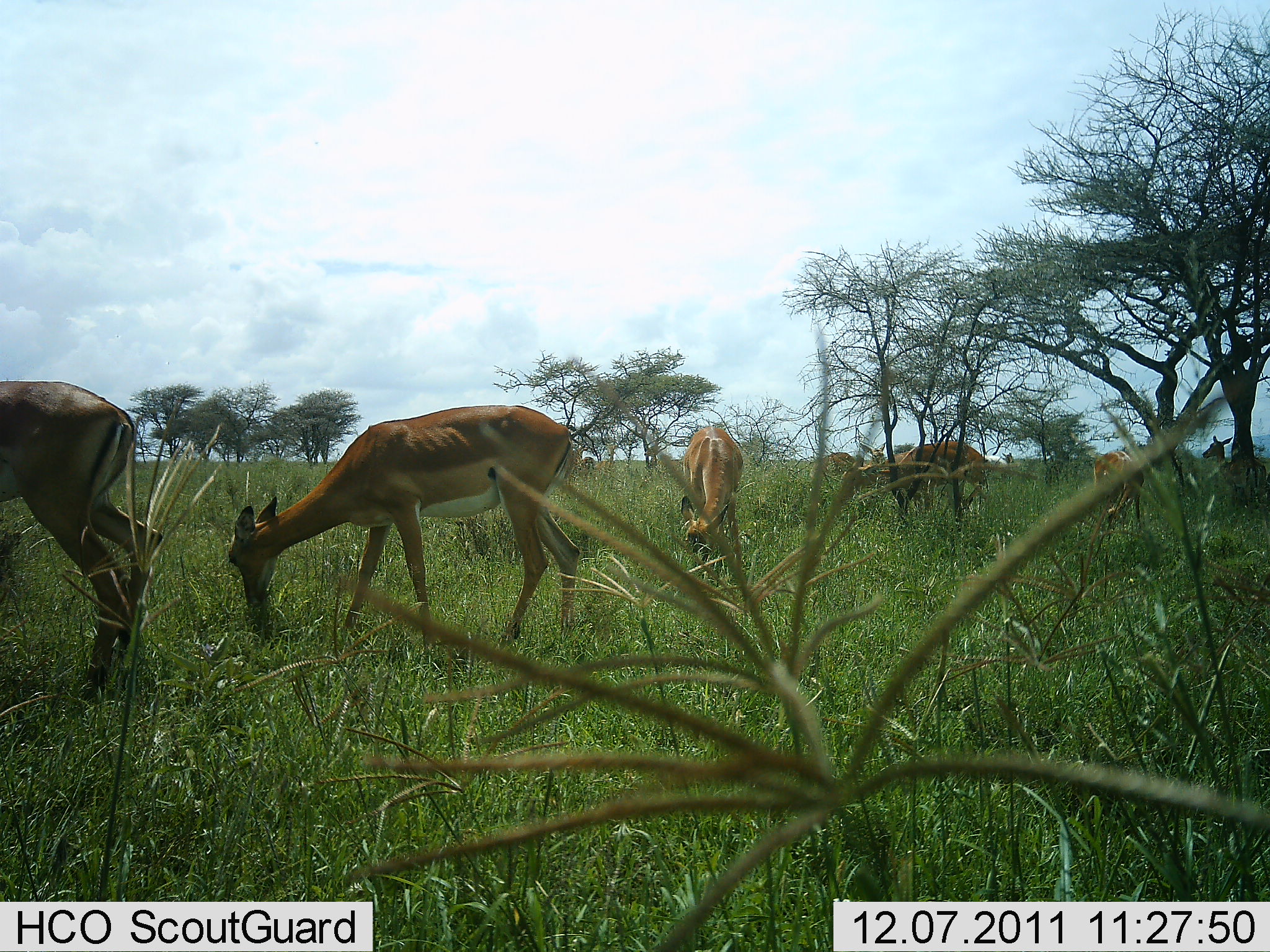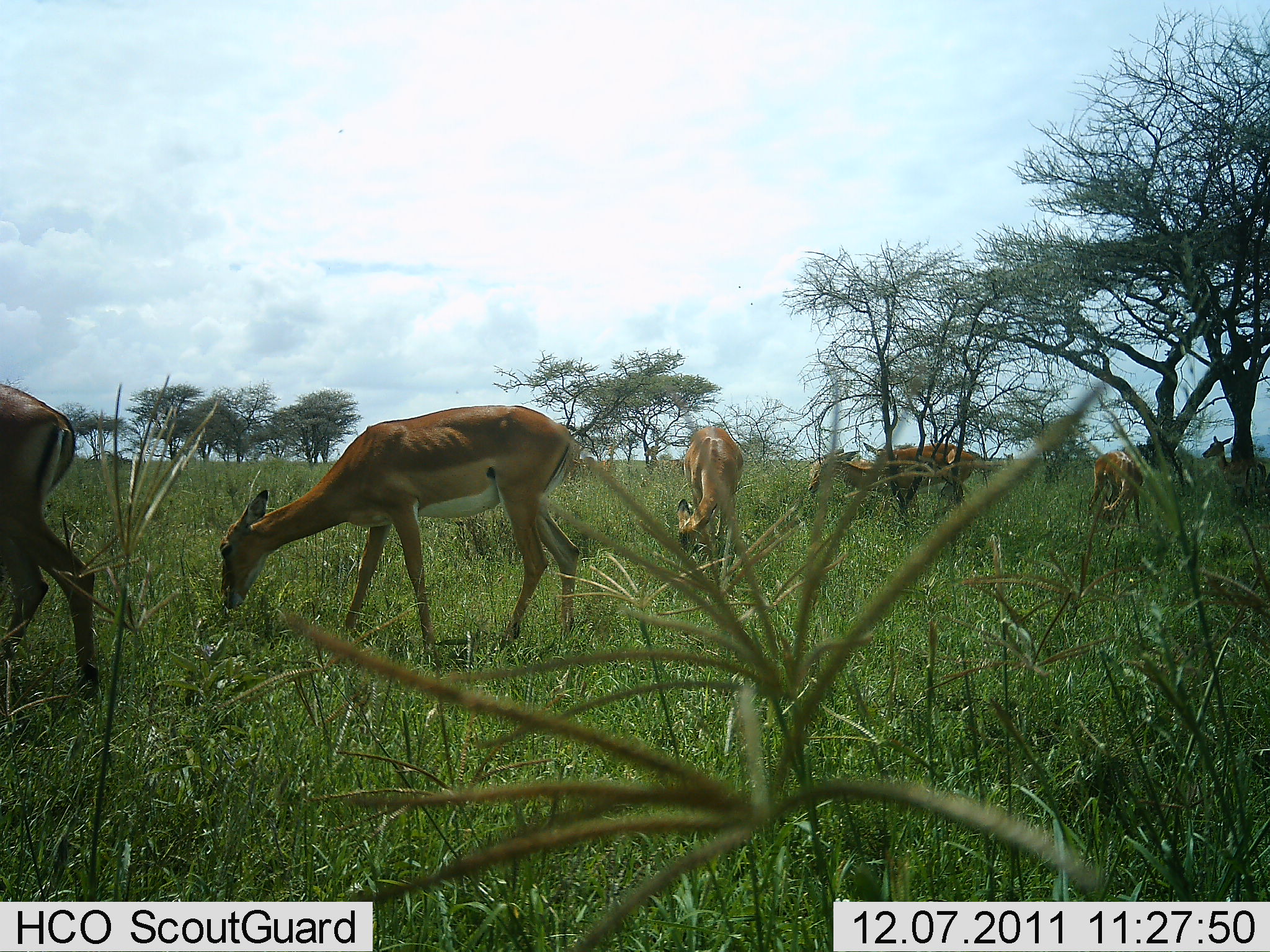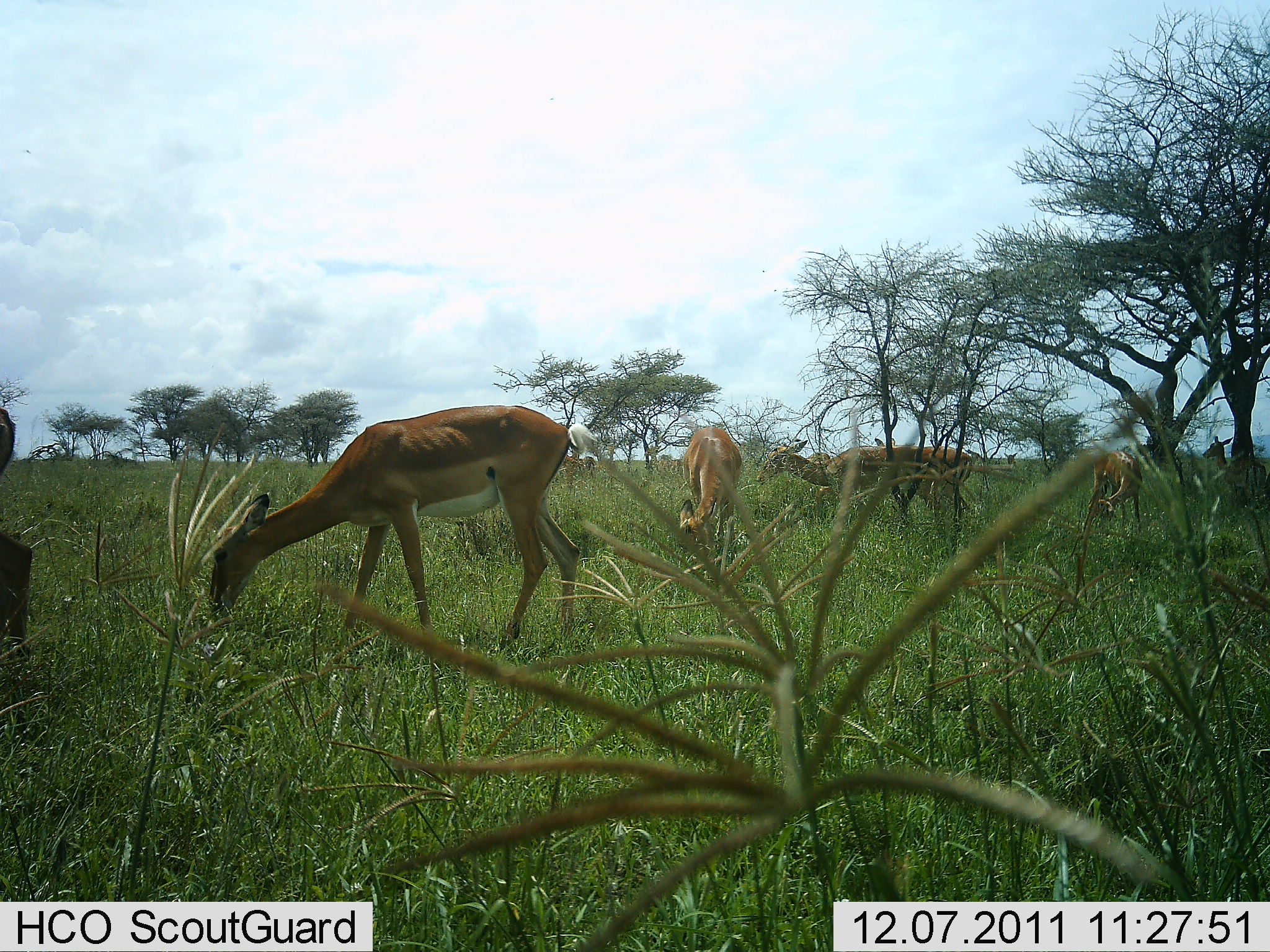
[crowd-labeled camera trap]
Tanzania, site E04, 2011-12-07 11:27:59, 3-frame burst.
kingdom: Animalia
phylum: Chordata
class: Mammalia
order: Artiodactyla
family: Bovidae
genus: Aepyceros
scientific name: Aepyceros melampus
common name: impala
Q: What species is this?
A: Impala (Aepyceros melampus).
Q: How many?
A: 7.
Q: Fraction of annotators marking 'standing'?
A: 40%.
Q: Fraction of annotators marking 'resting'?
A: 0%.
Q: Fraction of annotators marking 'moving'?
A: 30%.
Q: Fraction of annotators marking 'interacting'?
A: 0%.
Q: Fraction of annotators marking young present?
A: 0%.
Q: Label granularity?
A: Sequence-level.